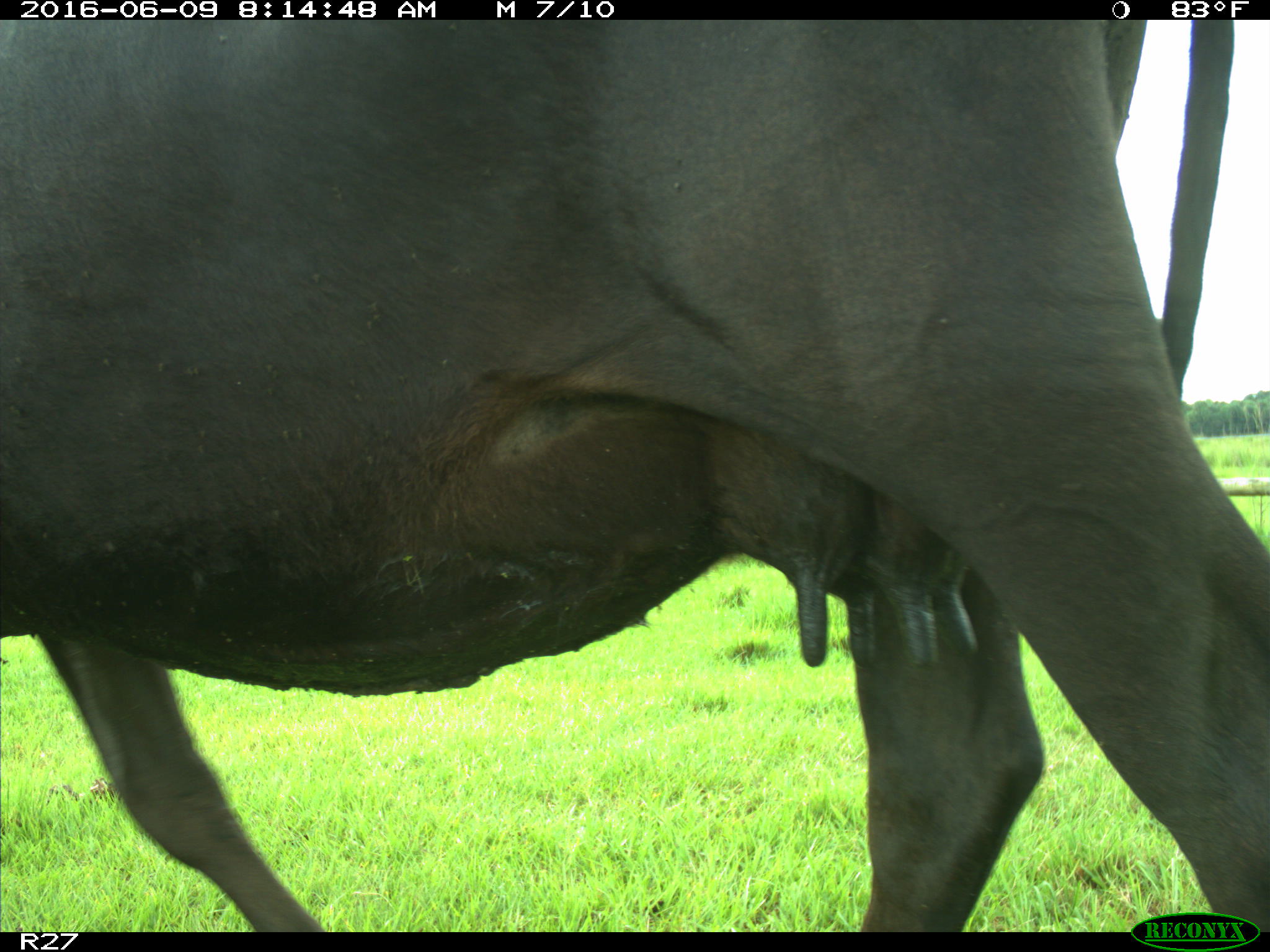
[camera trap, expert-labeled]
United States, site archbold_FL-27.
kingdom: Animalia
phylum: Chordata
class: Mammalia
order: Artiodactyla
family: Bovidae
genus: Bos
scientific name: Bos taurus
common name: domestic cow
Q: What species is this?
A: Bos taurus (domestic cow).